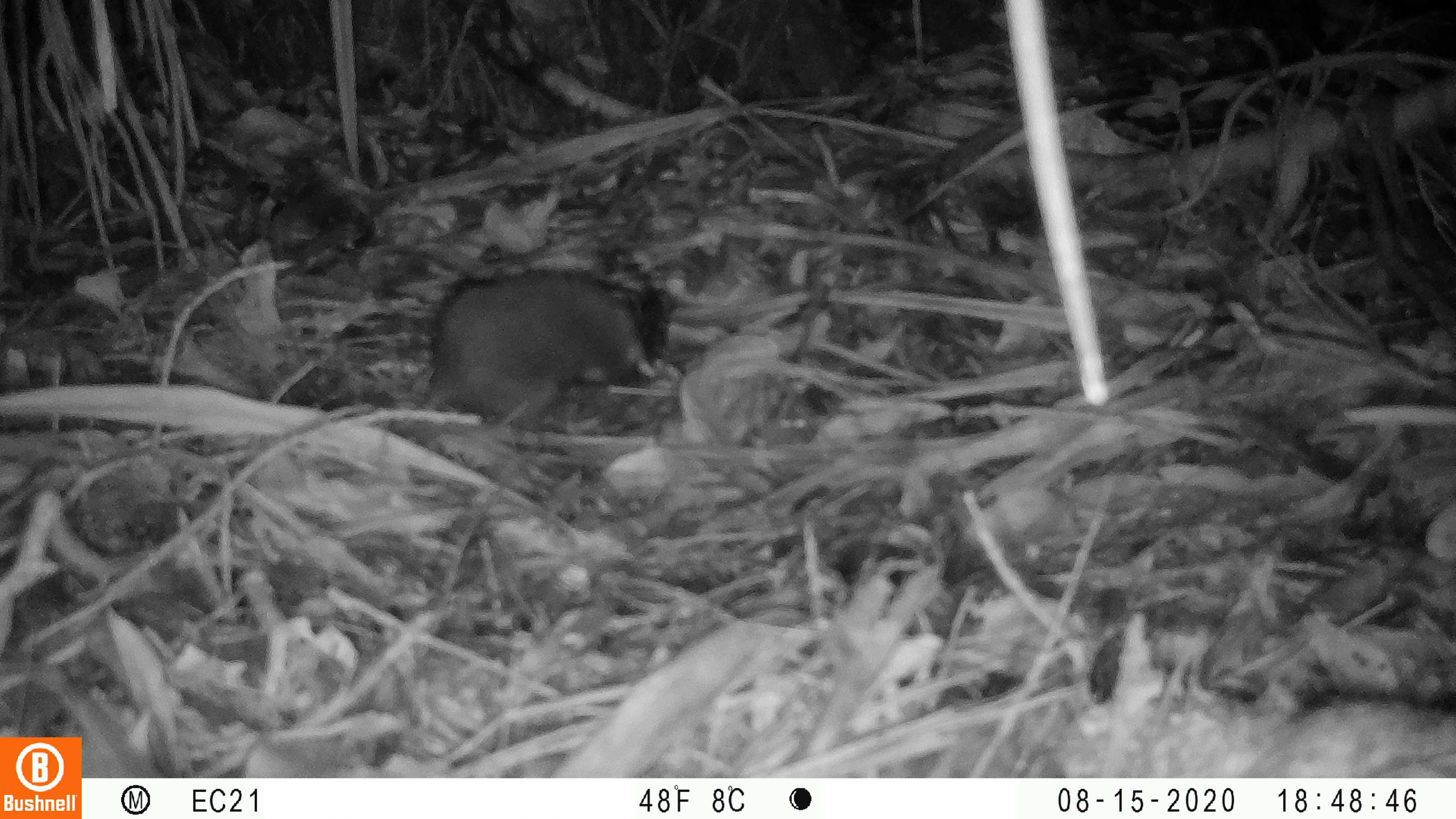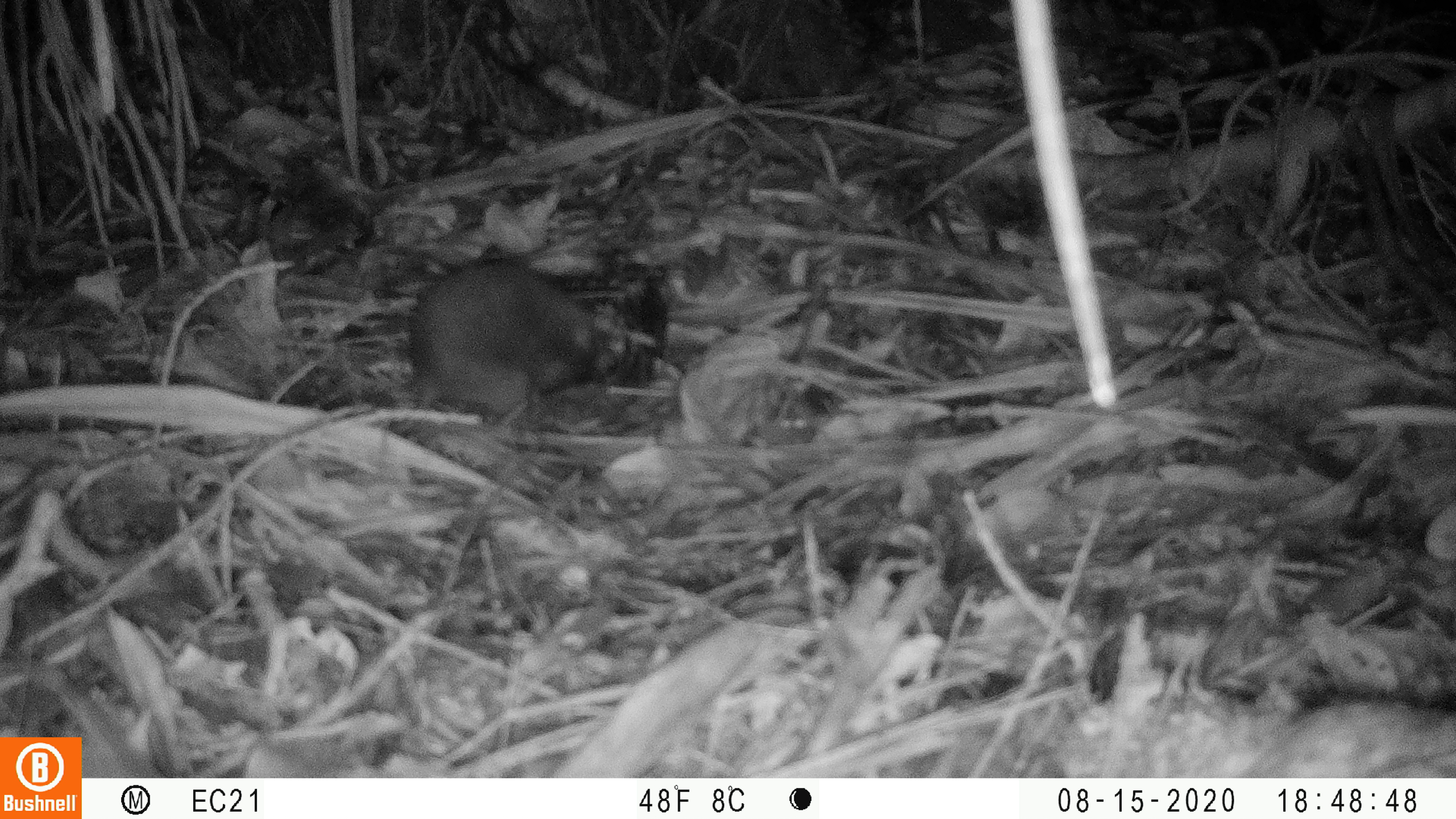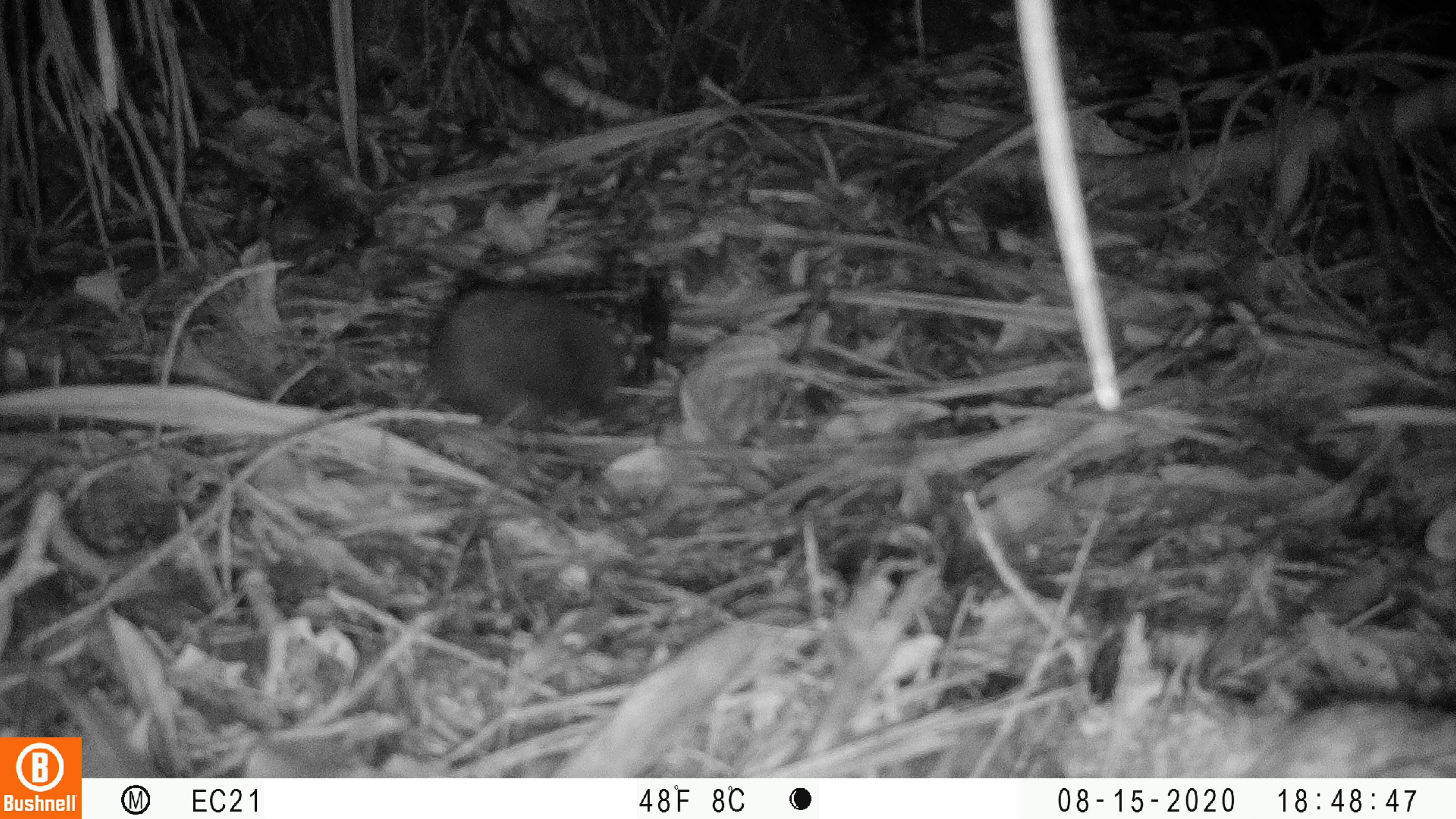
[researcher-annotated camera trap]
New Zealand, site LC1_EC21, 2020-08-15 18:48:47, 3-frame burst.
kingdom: Animalia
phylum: Chordata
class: Mammalia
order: Rodentia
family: Muridae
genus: Rattus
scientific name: Rattus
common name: rat